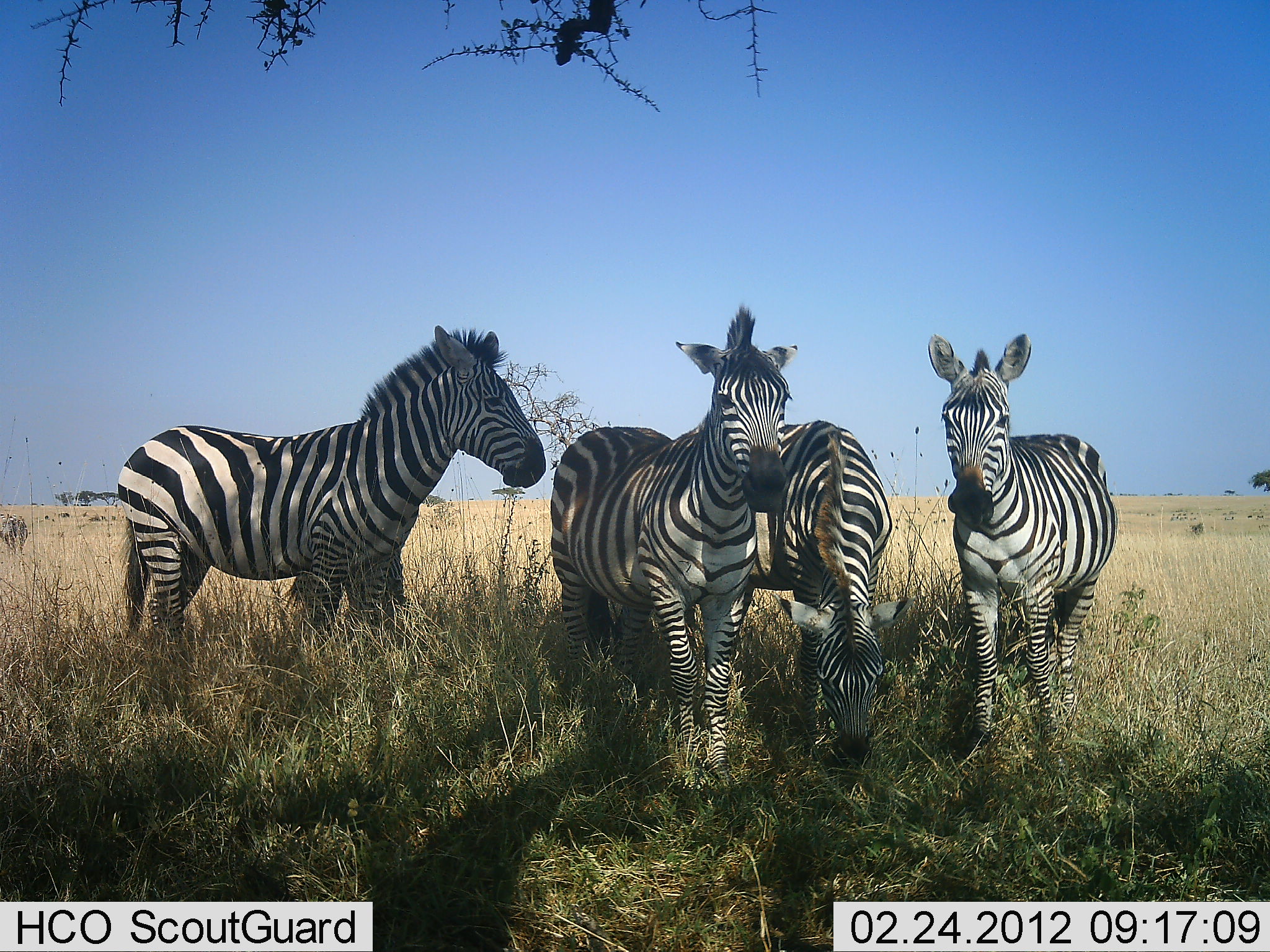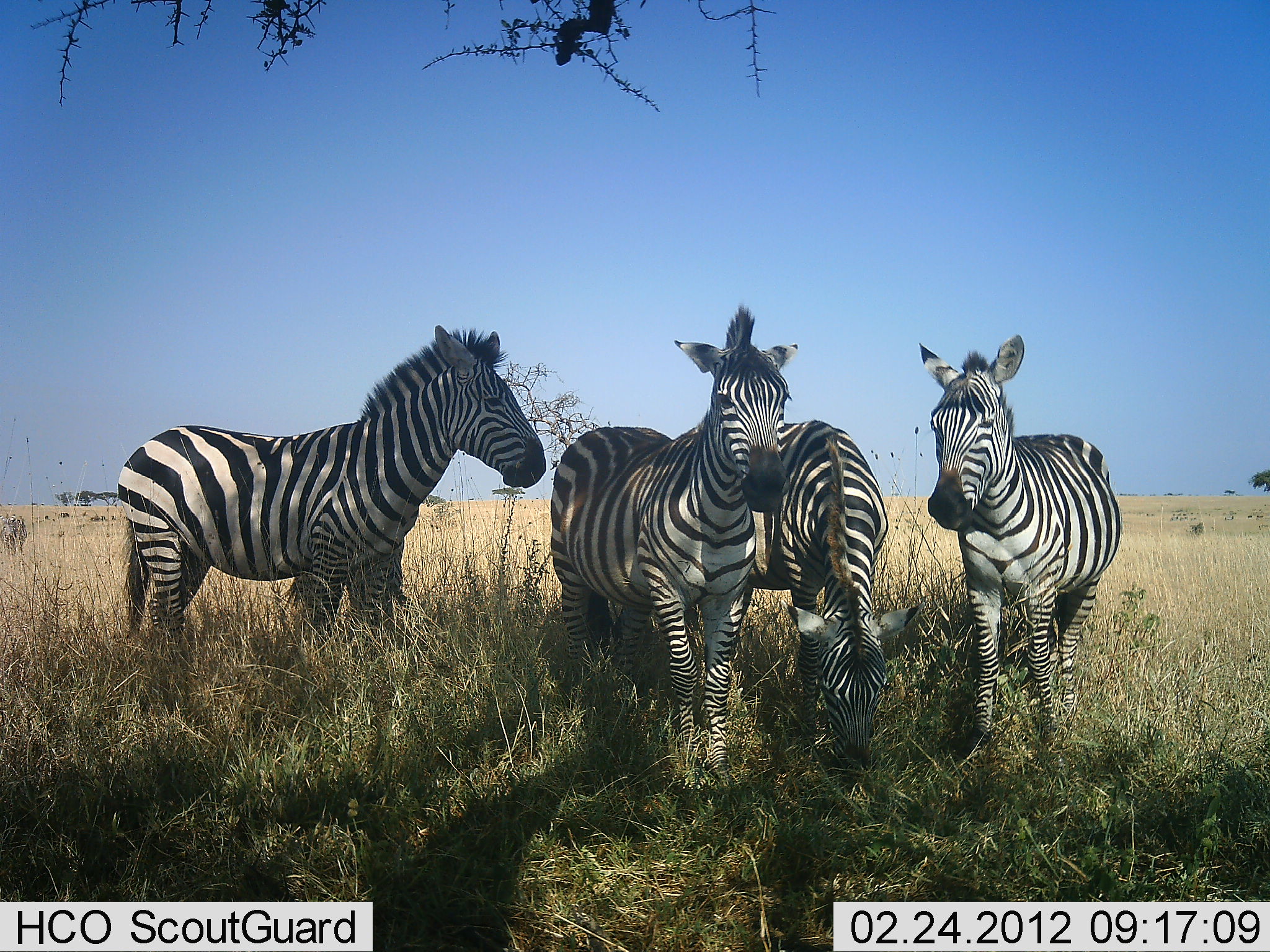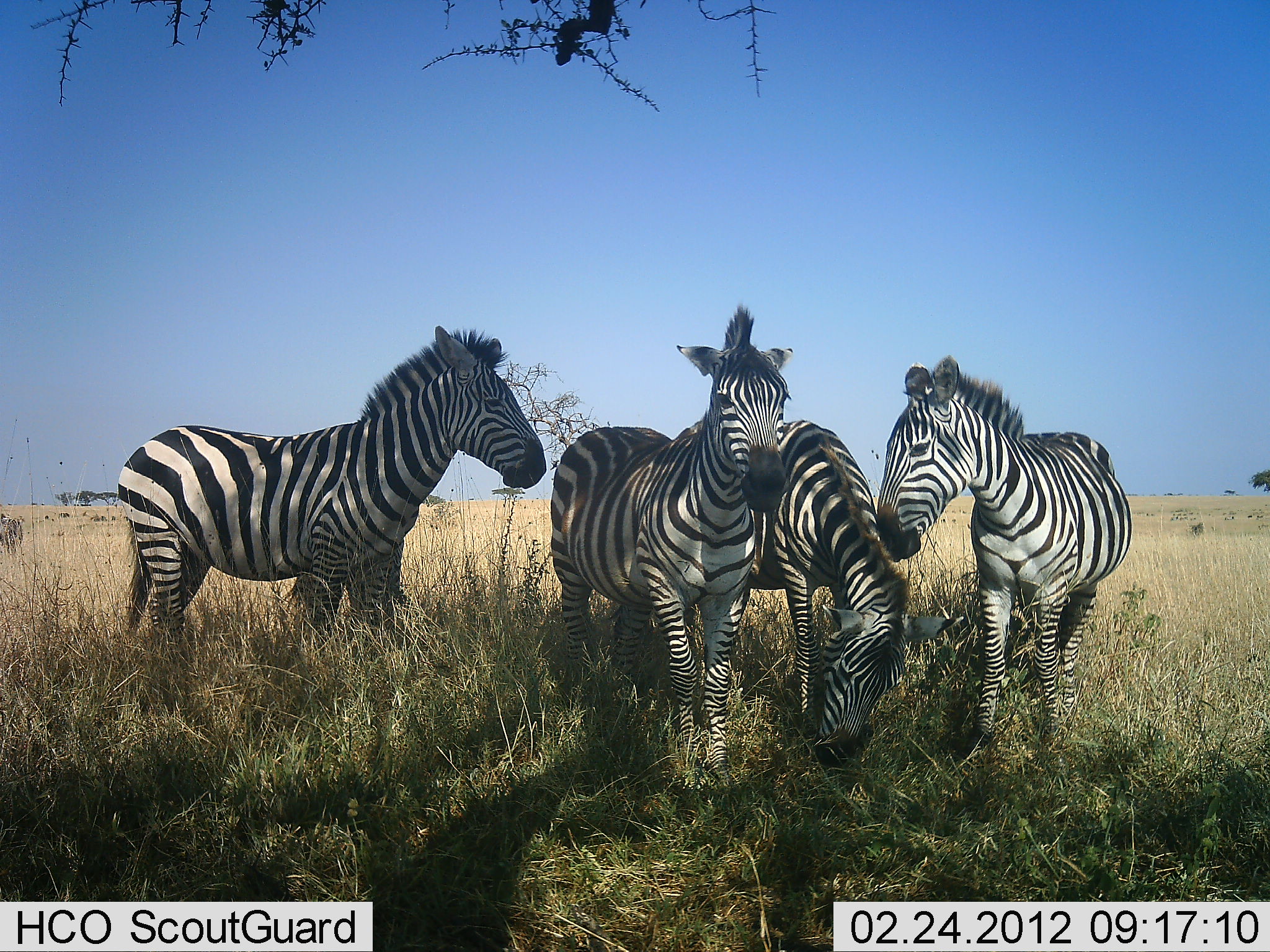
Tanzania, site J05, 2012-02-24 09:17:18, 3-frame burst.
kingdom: Animalia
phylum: Chordata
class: Mammalia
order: Perissodactyla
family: Equidae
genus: Equus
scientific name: Equus quagga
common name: plains zebra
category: zebra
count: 4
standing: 97%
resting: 3%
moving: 3%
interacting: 7%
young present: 0%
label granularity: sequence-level